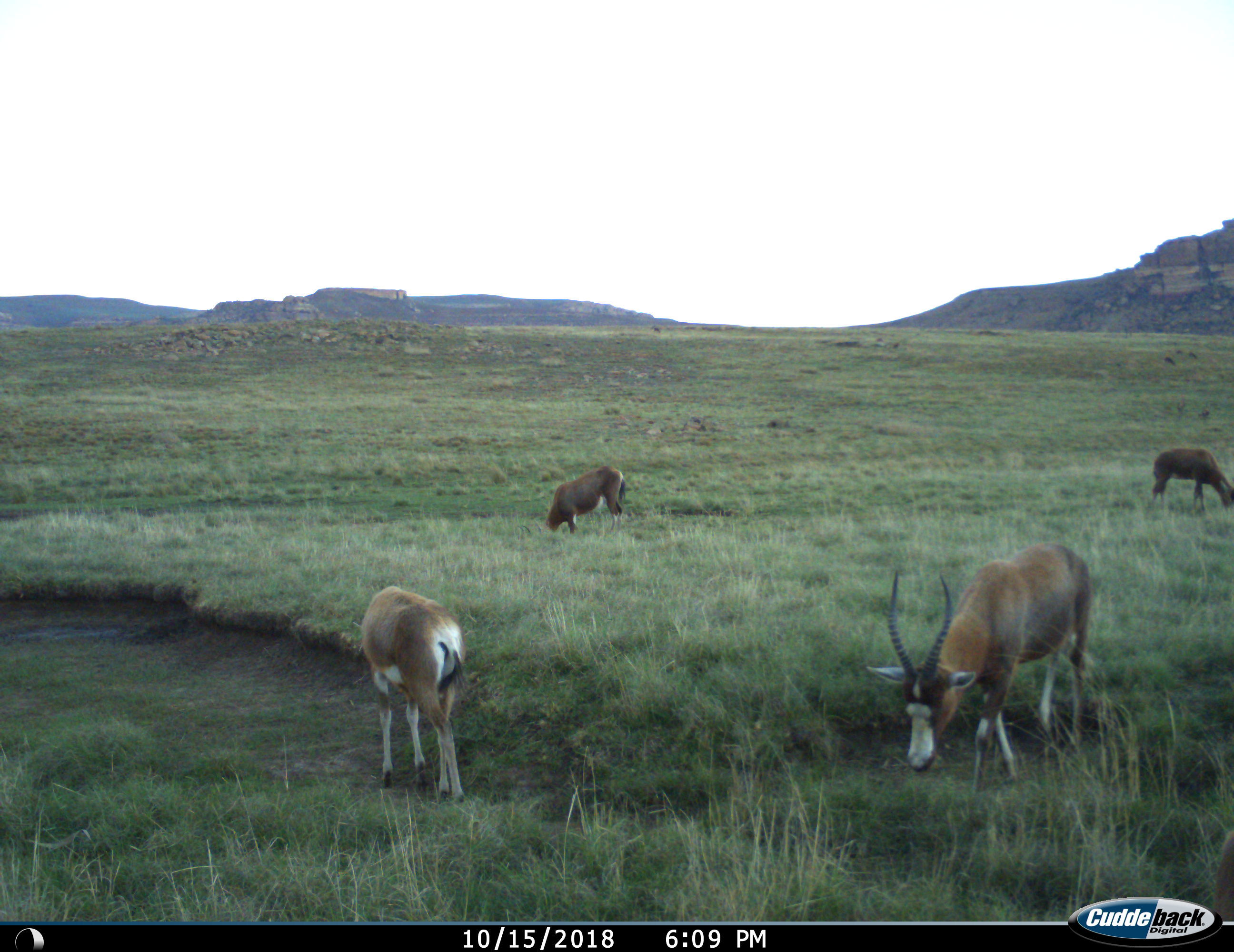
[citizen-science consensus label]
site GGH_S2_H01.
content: unidentified animal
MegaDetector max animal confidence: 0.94